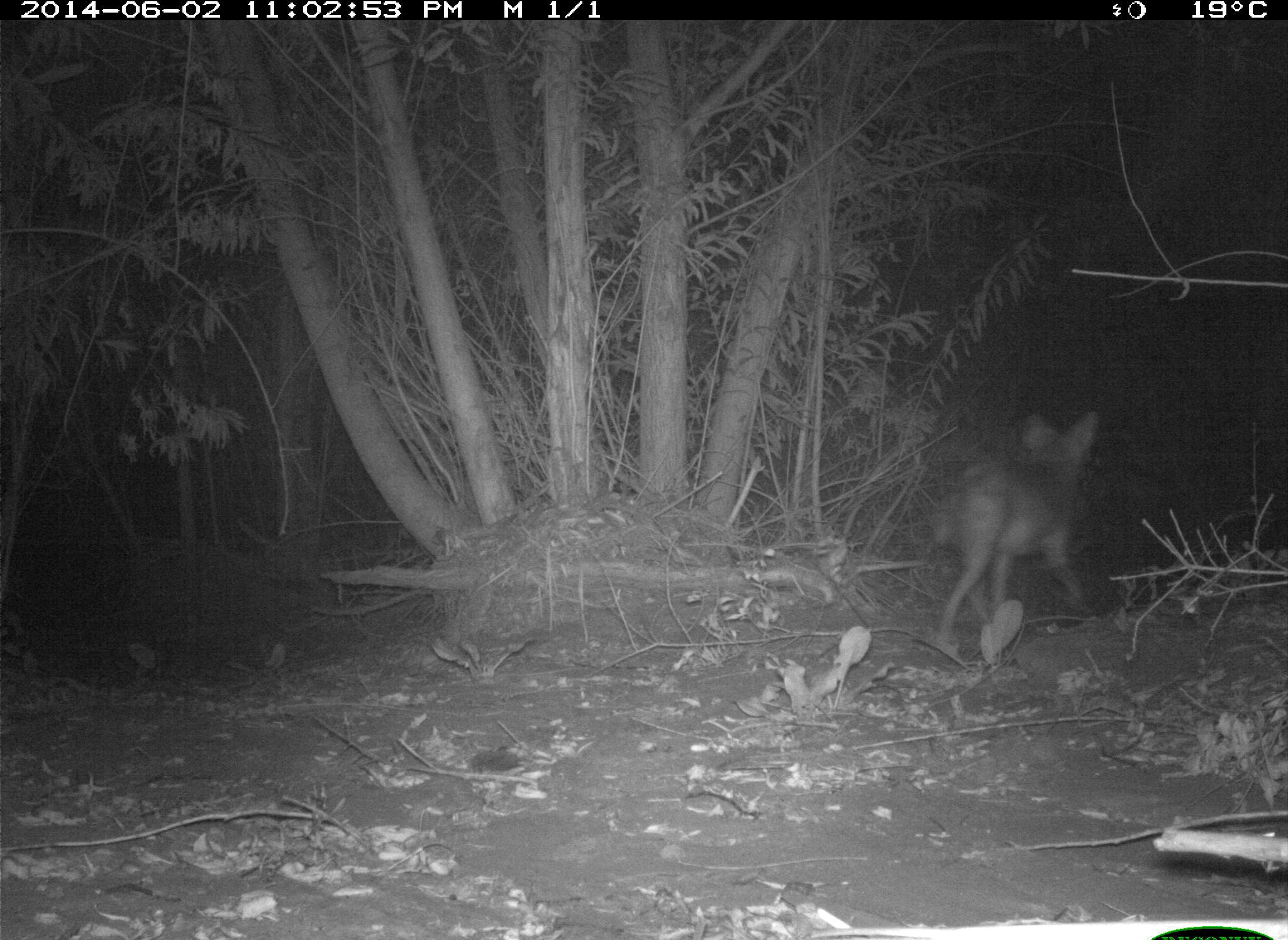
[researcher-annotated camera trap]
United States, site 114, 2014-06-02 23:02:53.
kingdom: Animalia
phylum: Chordata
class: Mammalia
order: Carnivora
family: Canidae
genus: Canis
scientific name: Canis latrans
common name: coyote